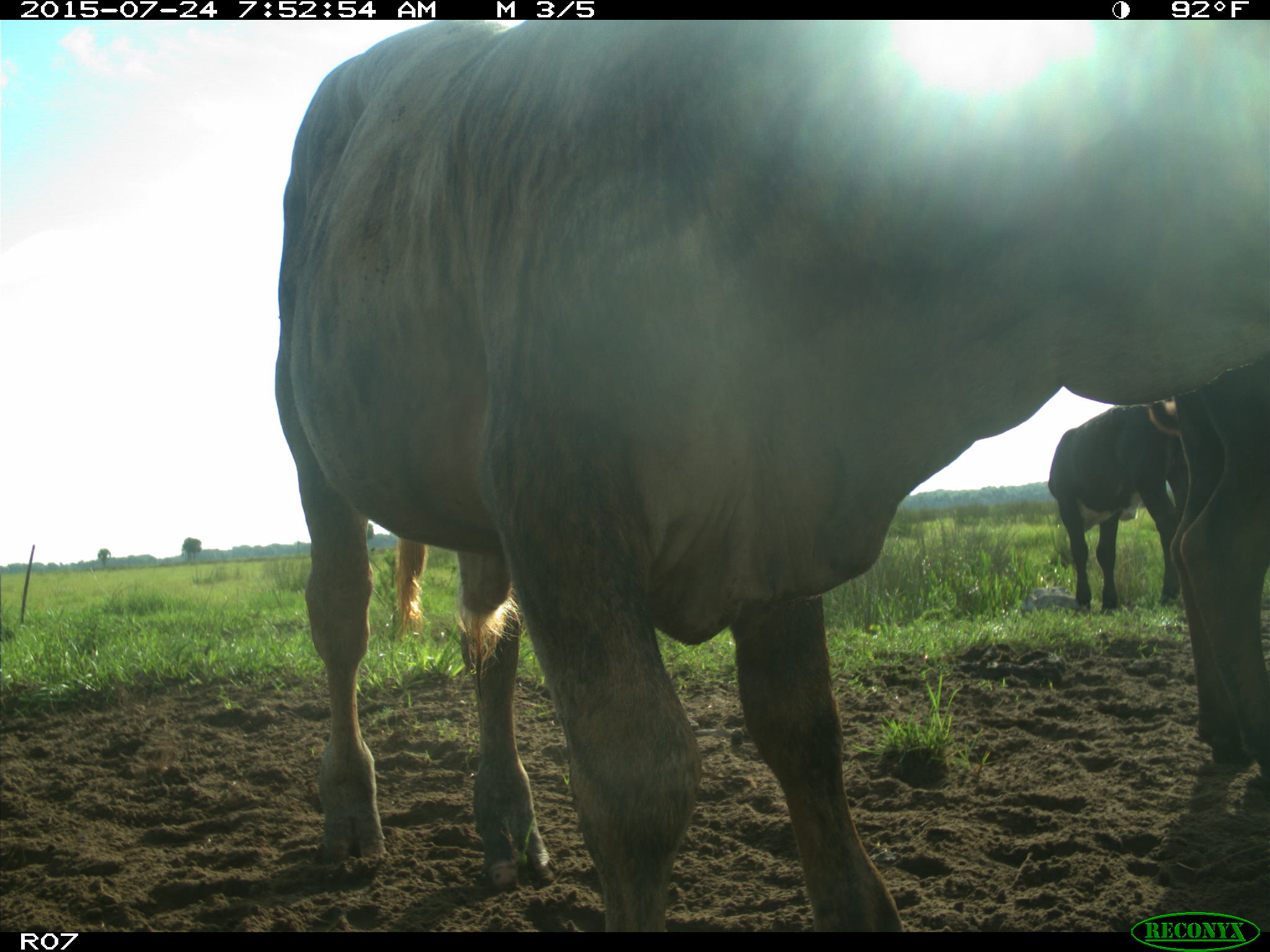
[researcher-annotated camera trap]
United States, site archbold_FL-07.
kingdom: Animalia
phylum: Chordata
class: Mammalia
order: Artiodactyla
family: Bovidae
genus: Bos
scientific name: Bos taurus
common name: domestic cow